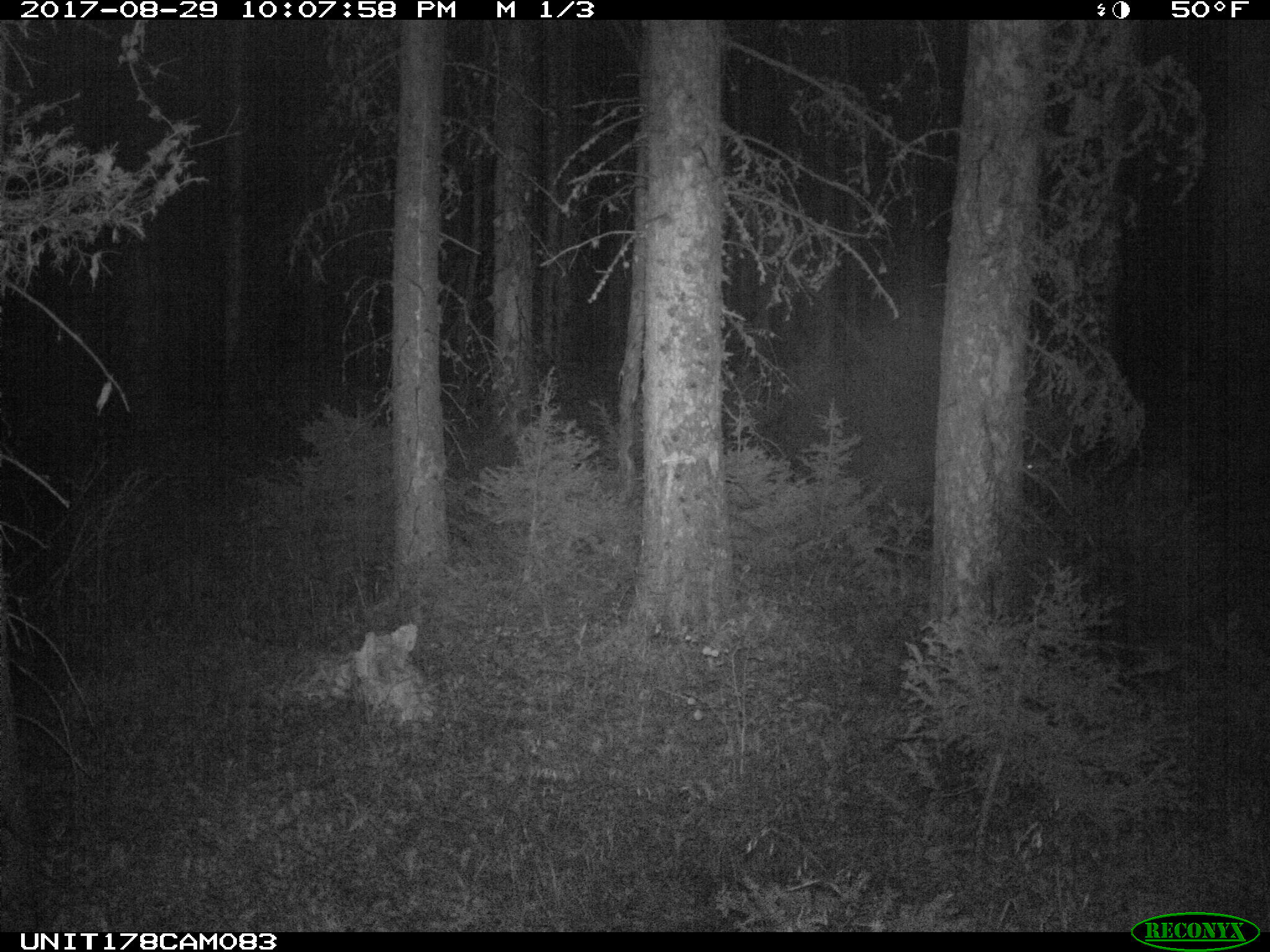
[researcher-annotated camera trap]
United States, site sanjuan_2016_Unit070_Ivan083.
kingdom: Animalia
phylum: Chordata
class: Mammalia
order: Artiodactyla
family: Cervidae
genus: Odocoileus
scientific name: Odocoileus hemionus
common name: mule deer